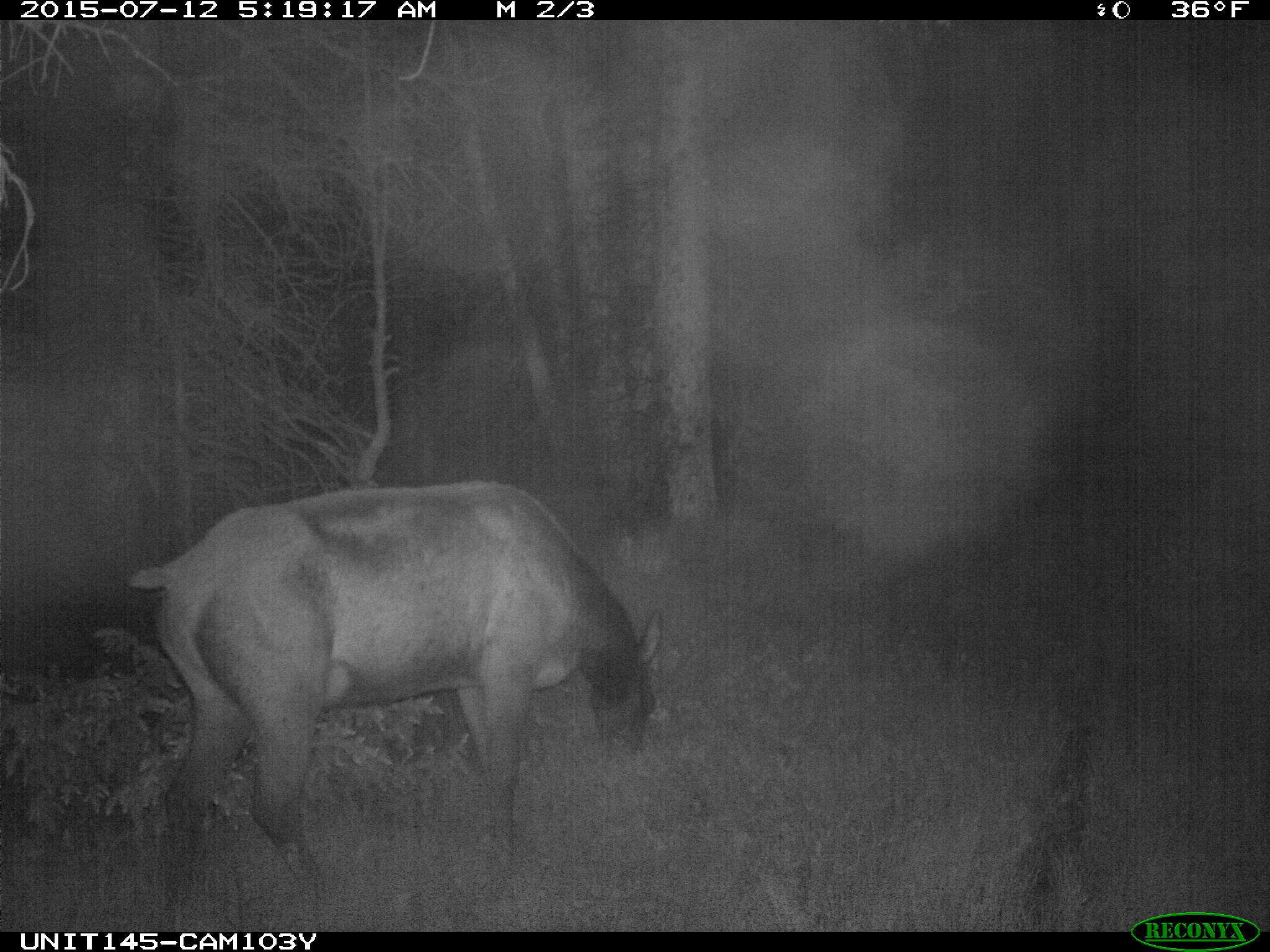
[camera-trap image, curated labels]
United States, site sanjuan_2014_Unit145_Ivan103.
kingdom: Animalia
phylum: Chordata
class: Mammalia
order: Artiodactyla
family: Cervidae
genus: Cervus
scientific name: Cervus elaphus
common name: red deer